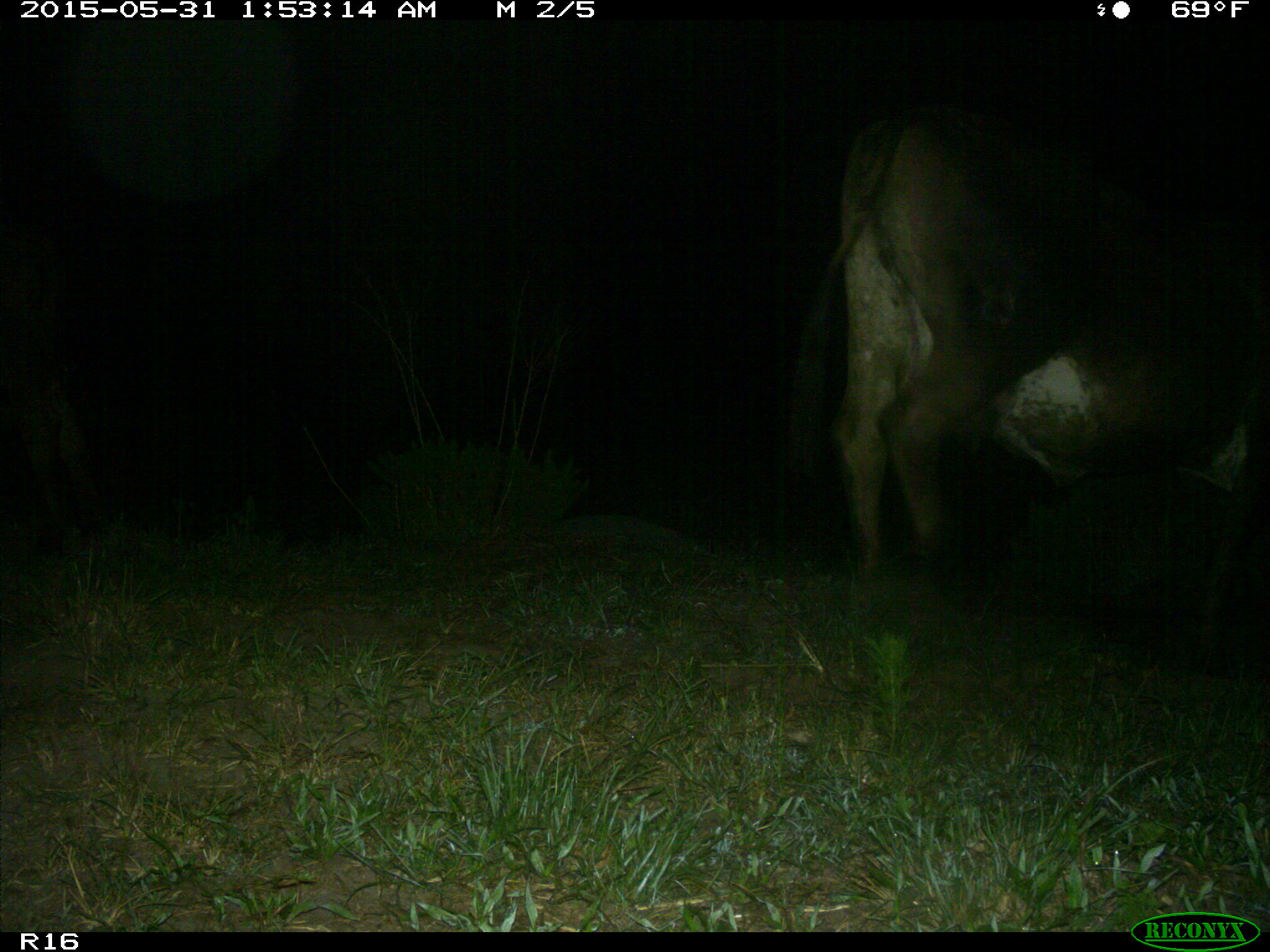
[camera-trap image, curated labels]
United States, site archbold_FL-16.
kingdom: Animalia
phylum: Chordata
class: Mammalia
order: Artiodactyla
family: Bovidae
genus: Bos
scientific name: Bos taurus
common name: domestic cow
Bos taurus (domestic cow).